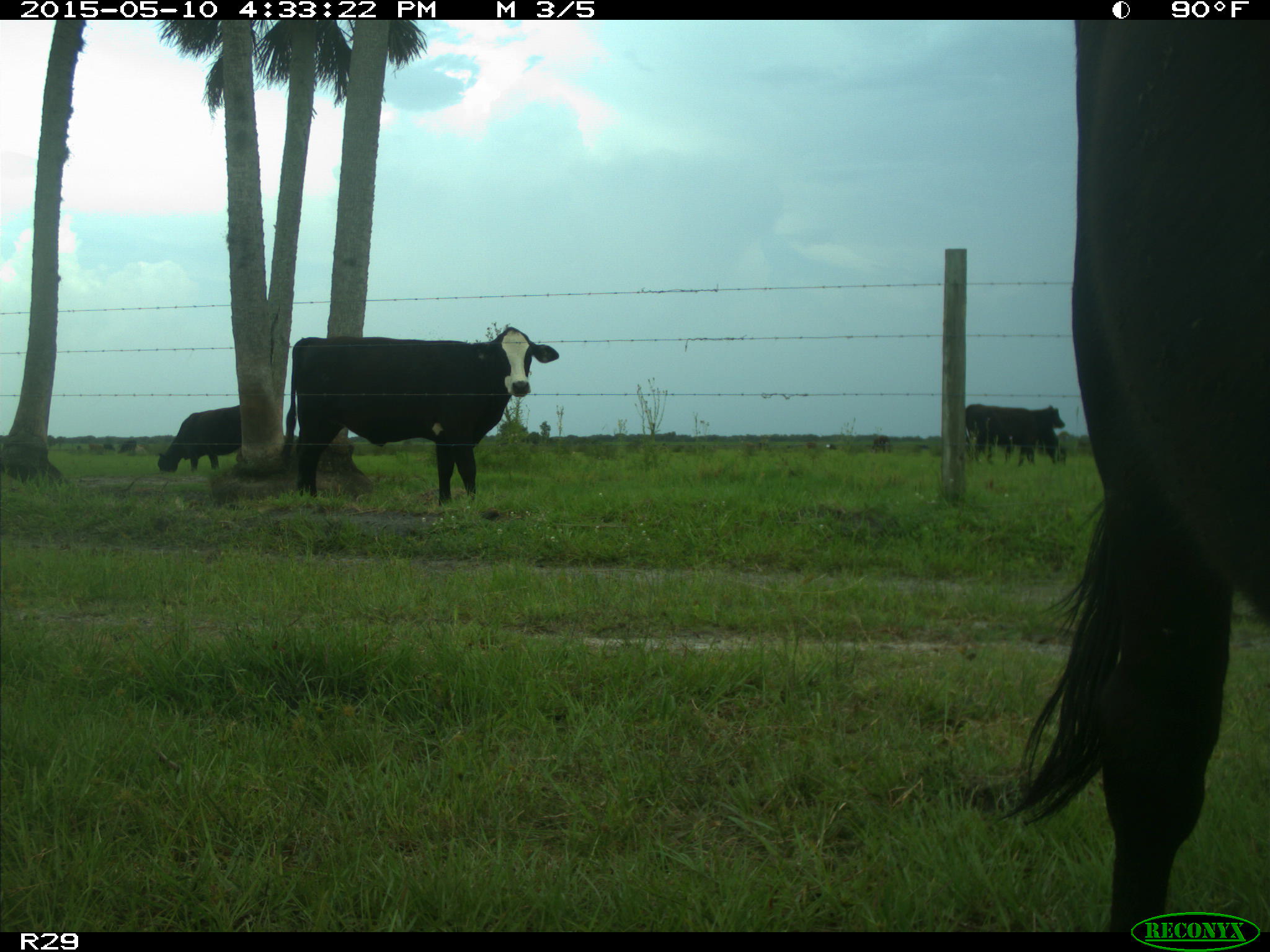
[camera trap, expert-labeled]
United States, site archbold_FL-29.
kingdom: Animalia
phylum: Chordata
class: Mammalia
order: Artiodactyla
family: Bovidae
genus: Bos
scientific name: Bos taurus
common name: domestic cow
Bos taurus (domestic cow).